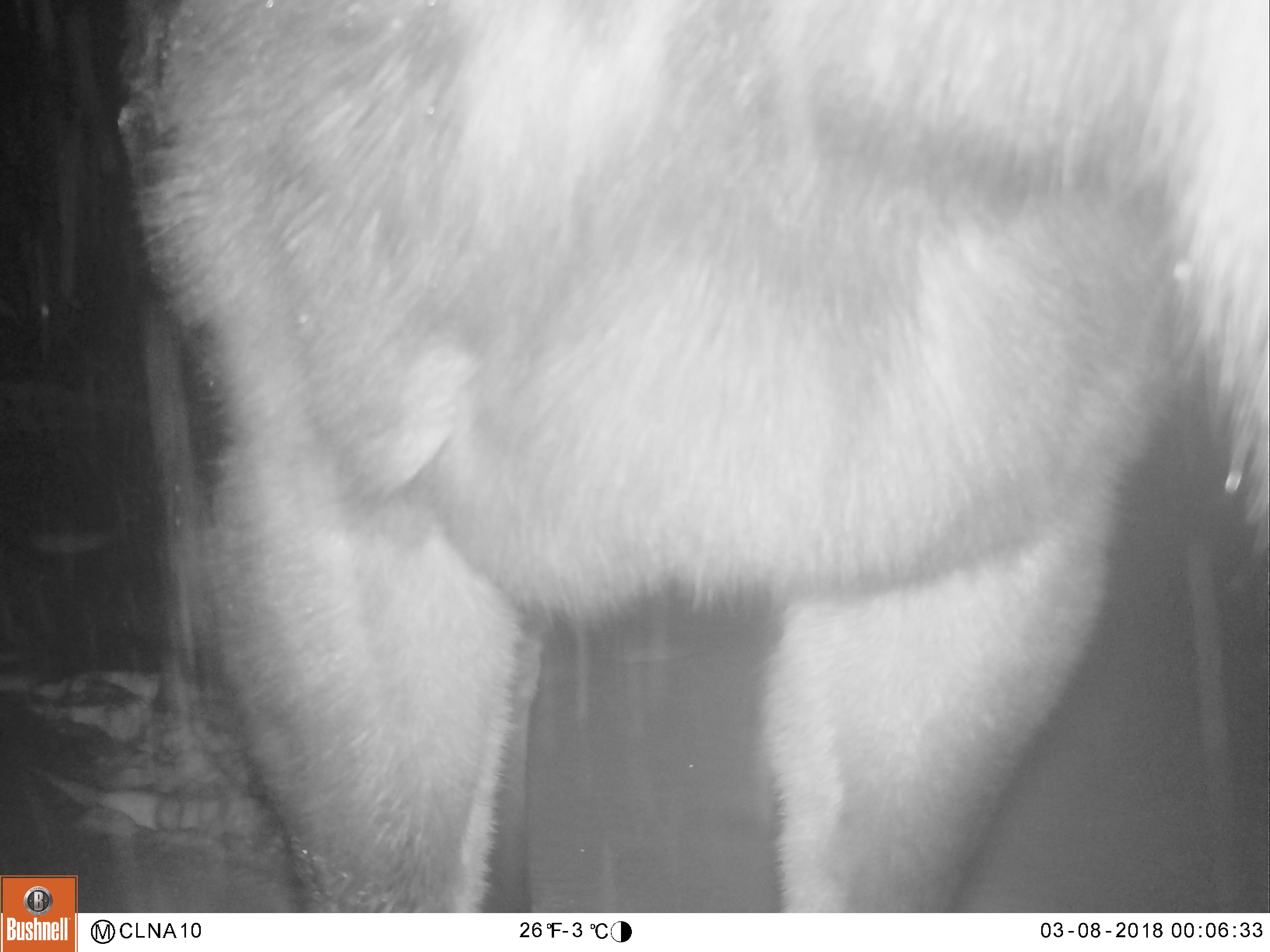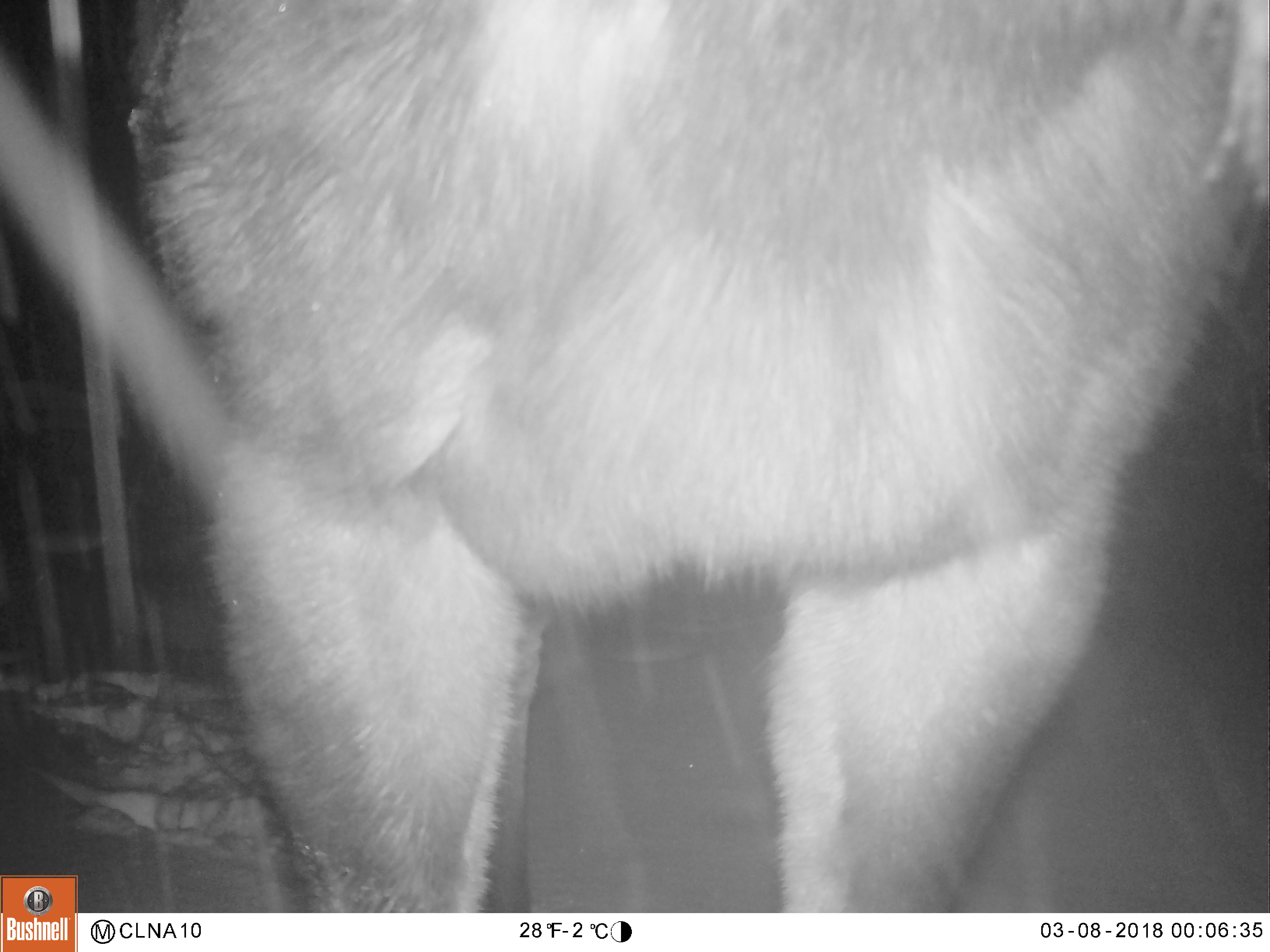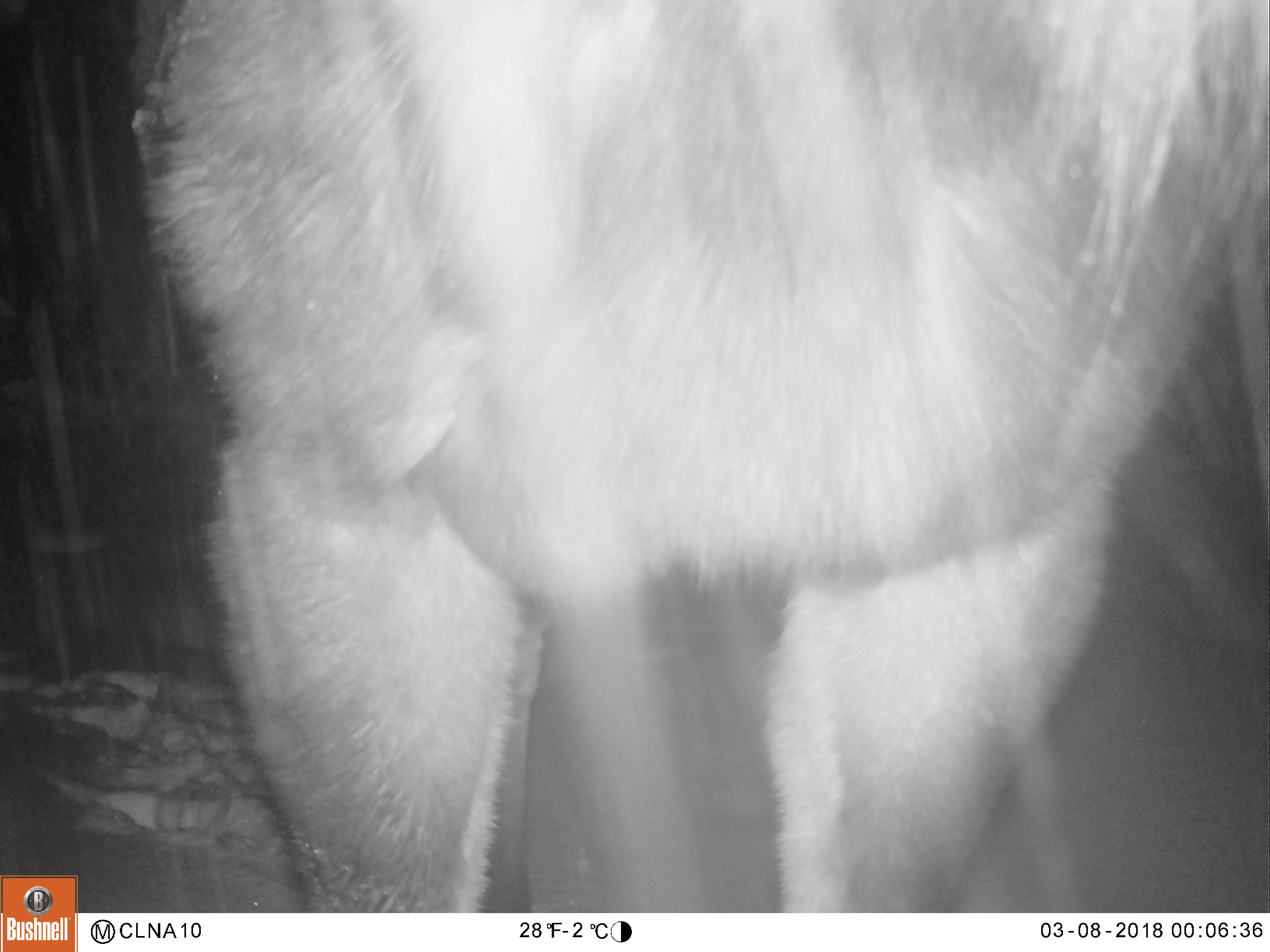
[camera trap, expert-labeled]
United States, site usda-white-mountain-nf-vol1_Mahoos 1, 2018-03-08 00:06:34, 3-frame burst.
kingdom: Animalia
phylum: Chordata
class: Mammalia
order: Artiodactyla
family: Cervidae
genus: Alces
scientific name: Alces alces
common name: moose